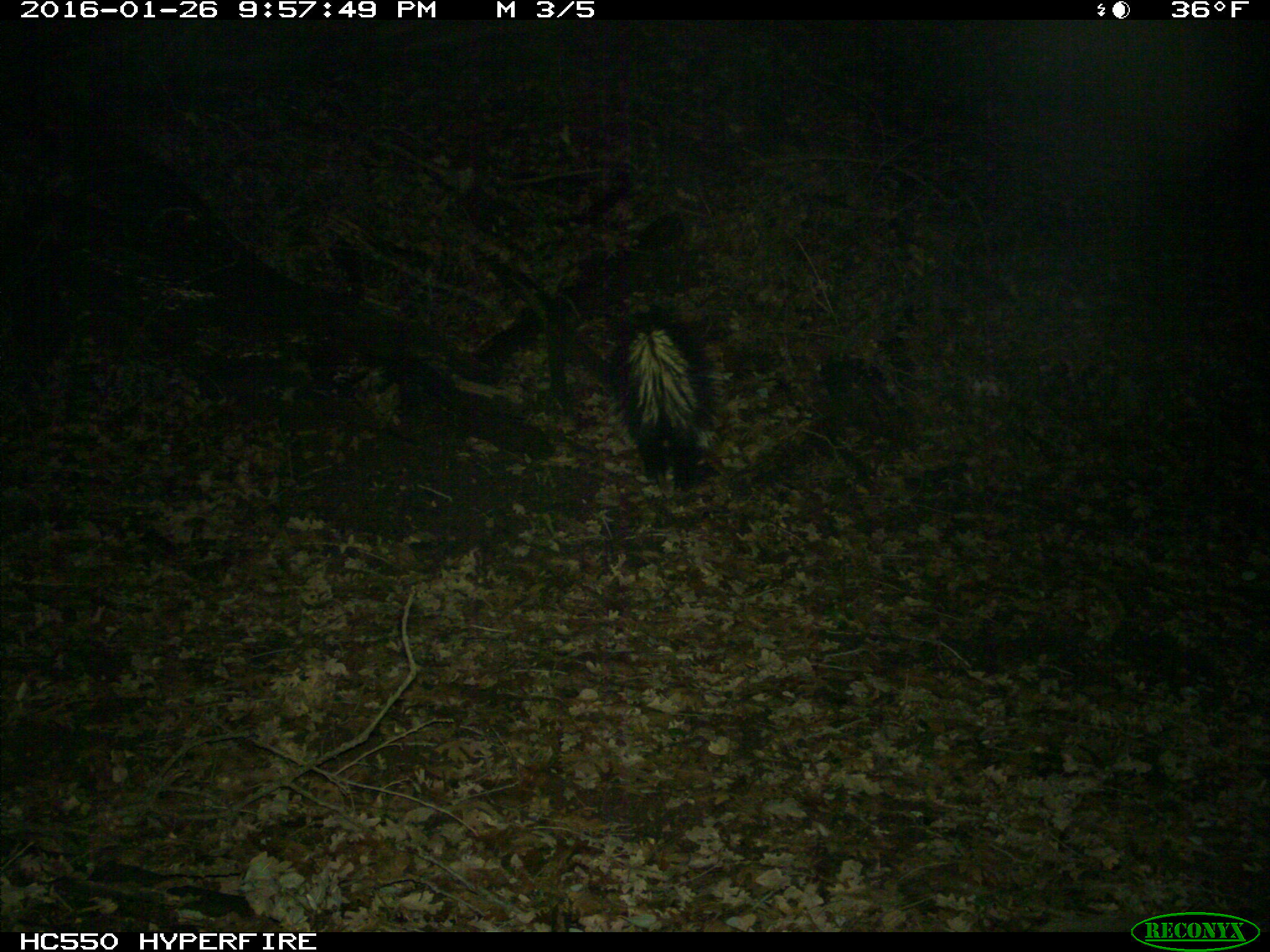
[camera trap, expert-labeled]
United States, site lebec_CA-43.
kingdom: Animalia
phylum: Chordata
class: Mammalia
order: Carnivora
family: Mephitidae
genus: Mephitis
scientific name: Mephitis mephitis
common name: striped skunk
Mephitis mephitis (striped skunk).